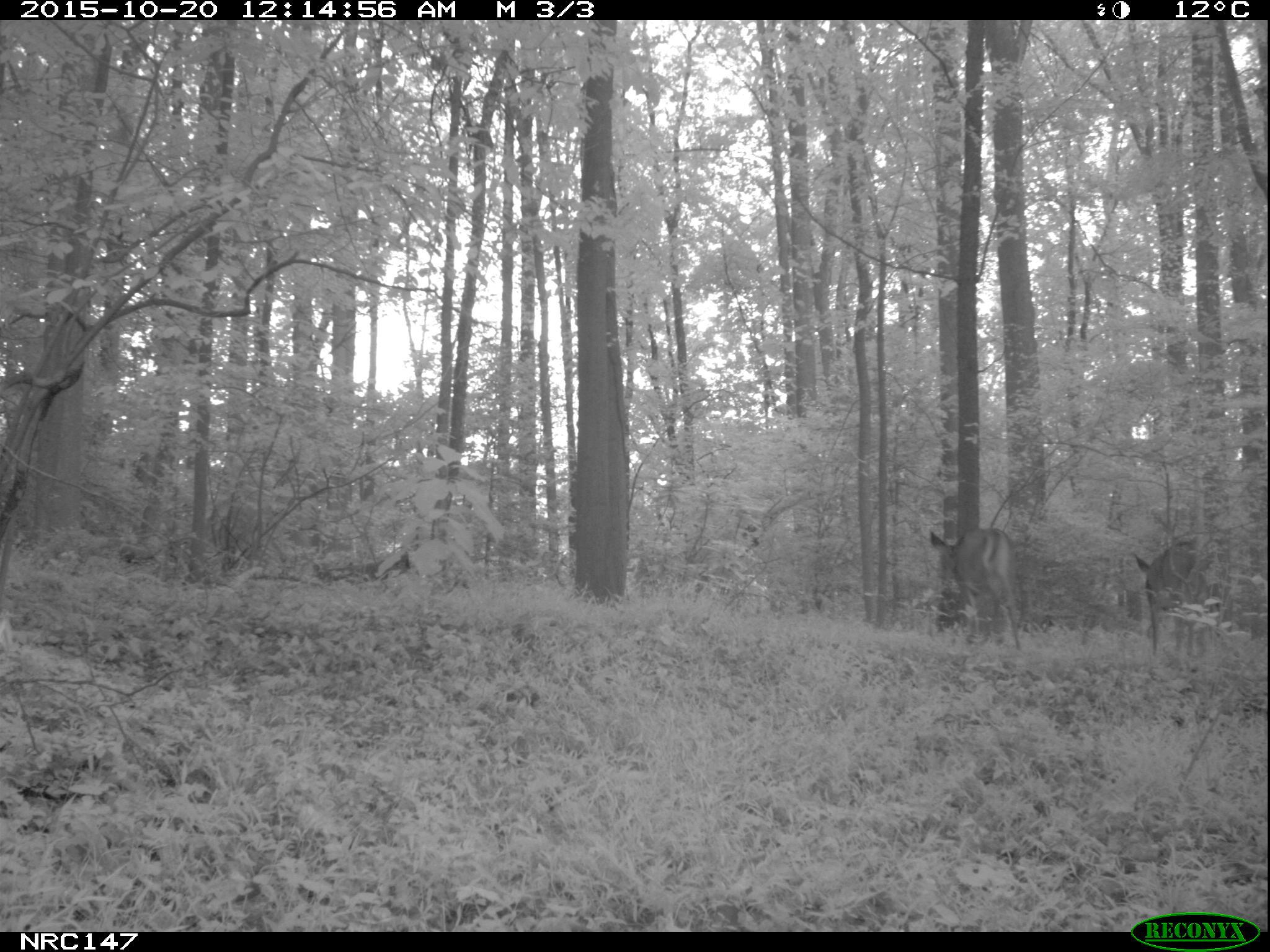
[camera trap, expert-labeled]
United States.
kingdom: Animalia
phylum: Chordata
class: Mammalia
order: Artiodactyla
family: Cervidae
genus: Odocoileus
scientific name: Odocoileus virginianus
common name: white-tailed deer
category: White Tailed Deer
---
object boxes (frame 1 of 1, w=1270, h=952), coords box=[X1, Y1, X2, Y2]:
White Tailed Deer: box=[923, 523, 1031, 655]; box=[1128, 536, 1209, 655]